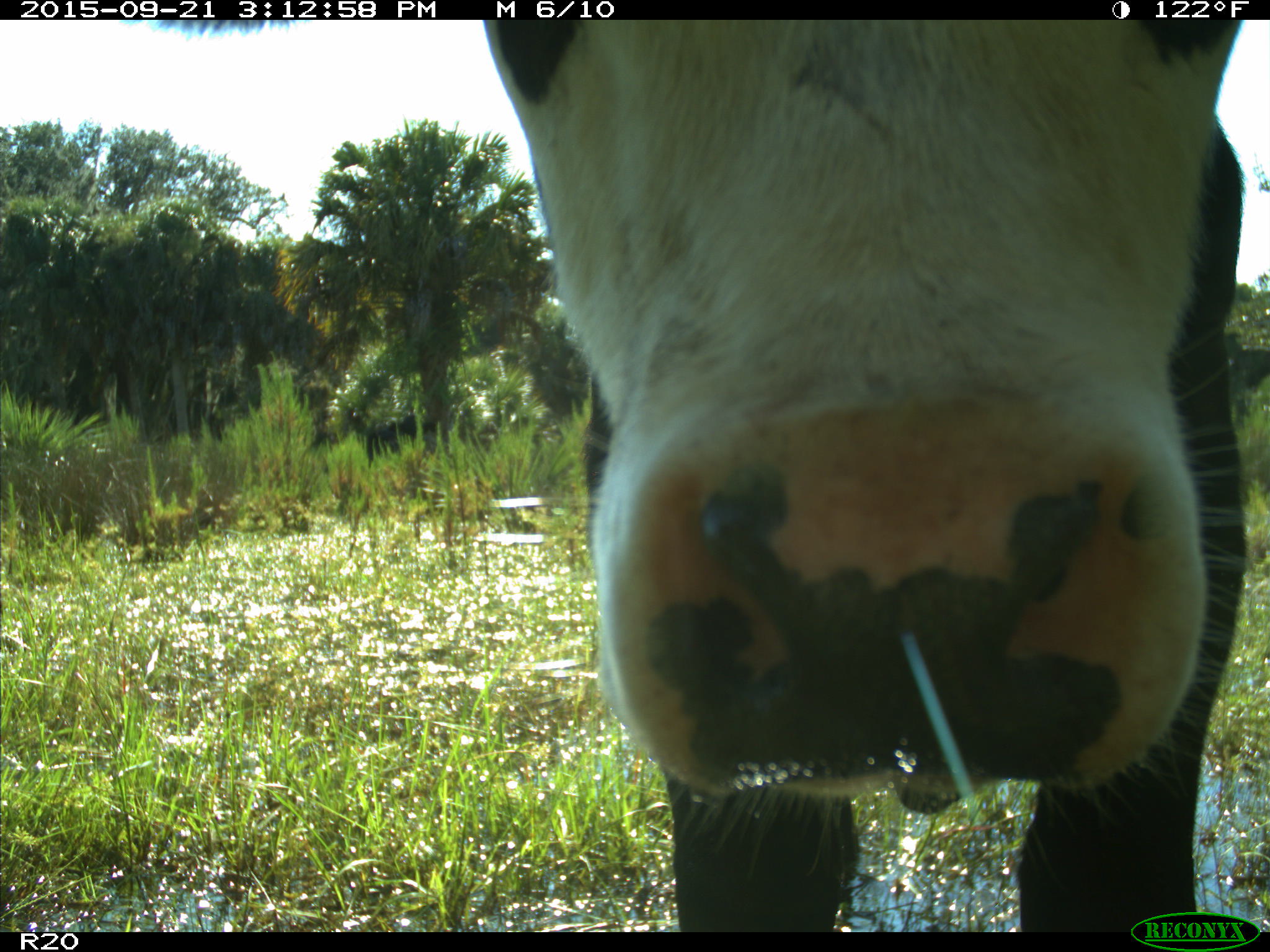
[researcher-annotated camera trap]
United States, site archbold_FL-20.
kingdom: Animalia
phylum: Chordata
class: Mammalia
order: Artiodactyla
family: Bovidae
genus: Bos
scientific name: Bos taurus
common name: domestic cow